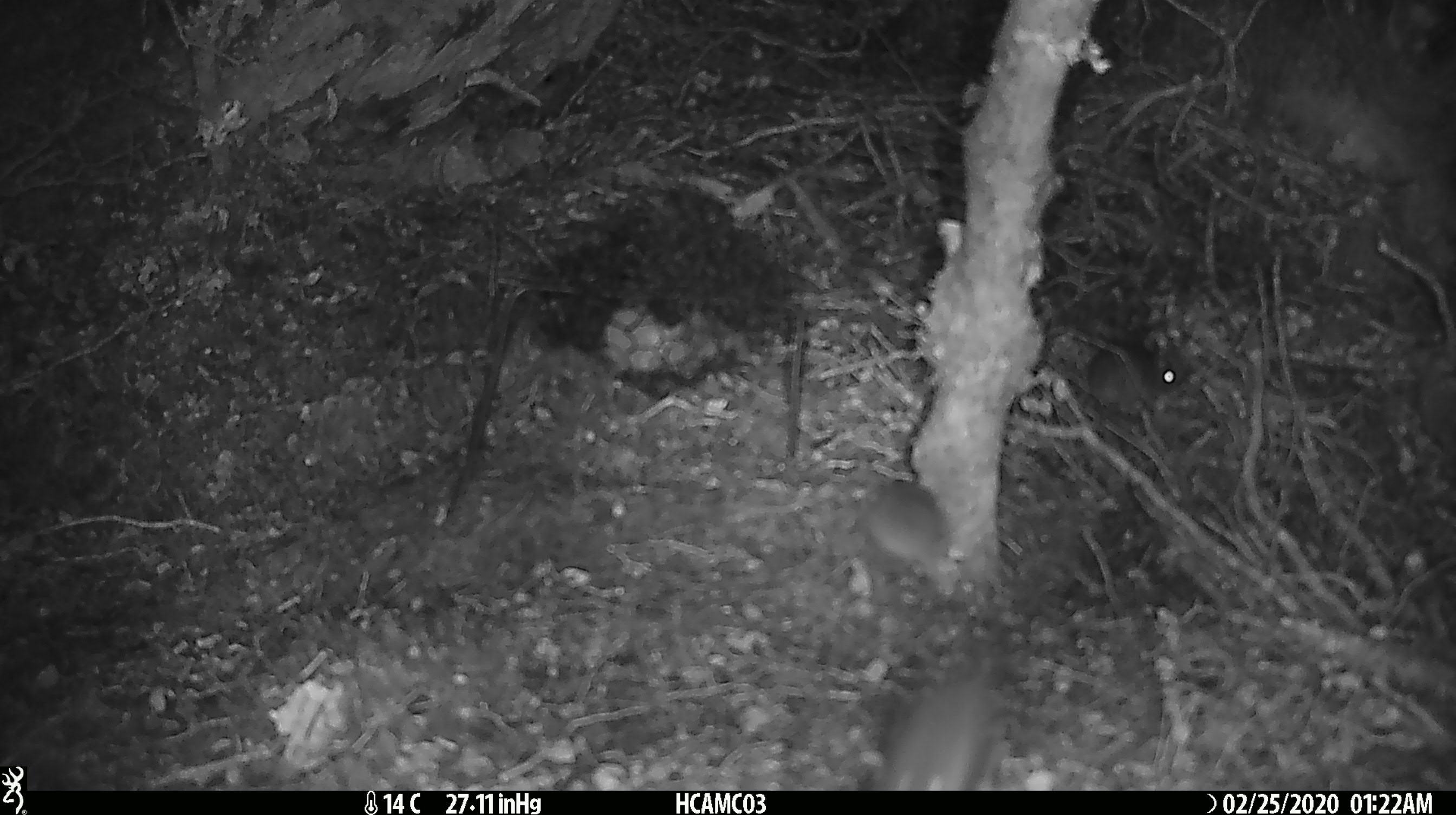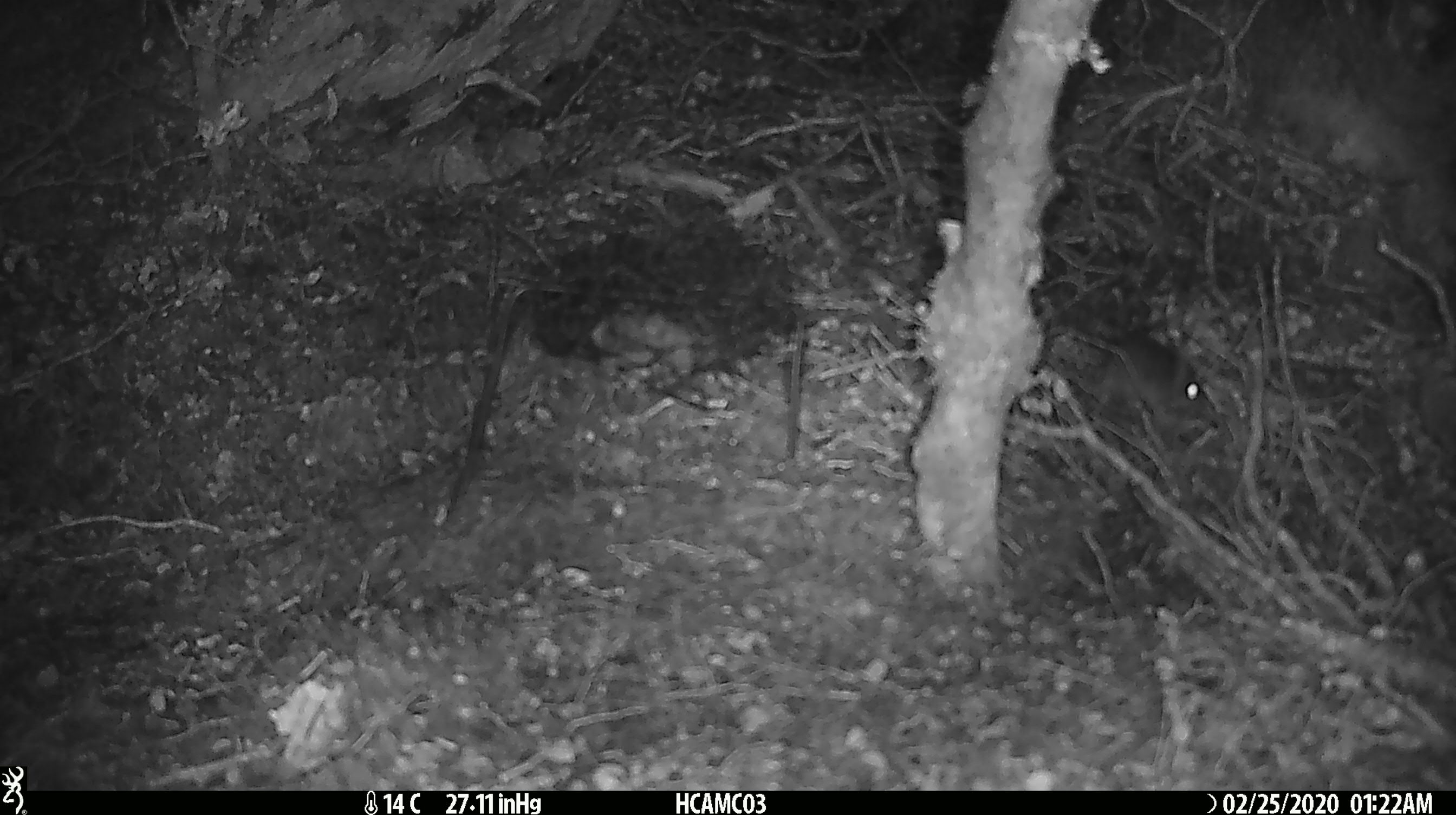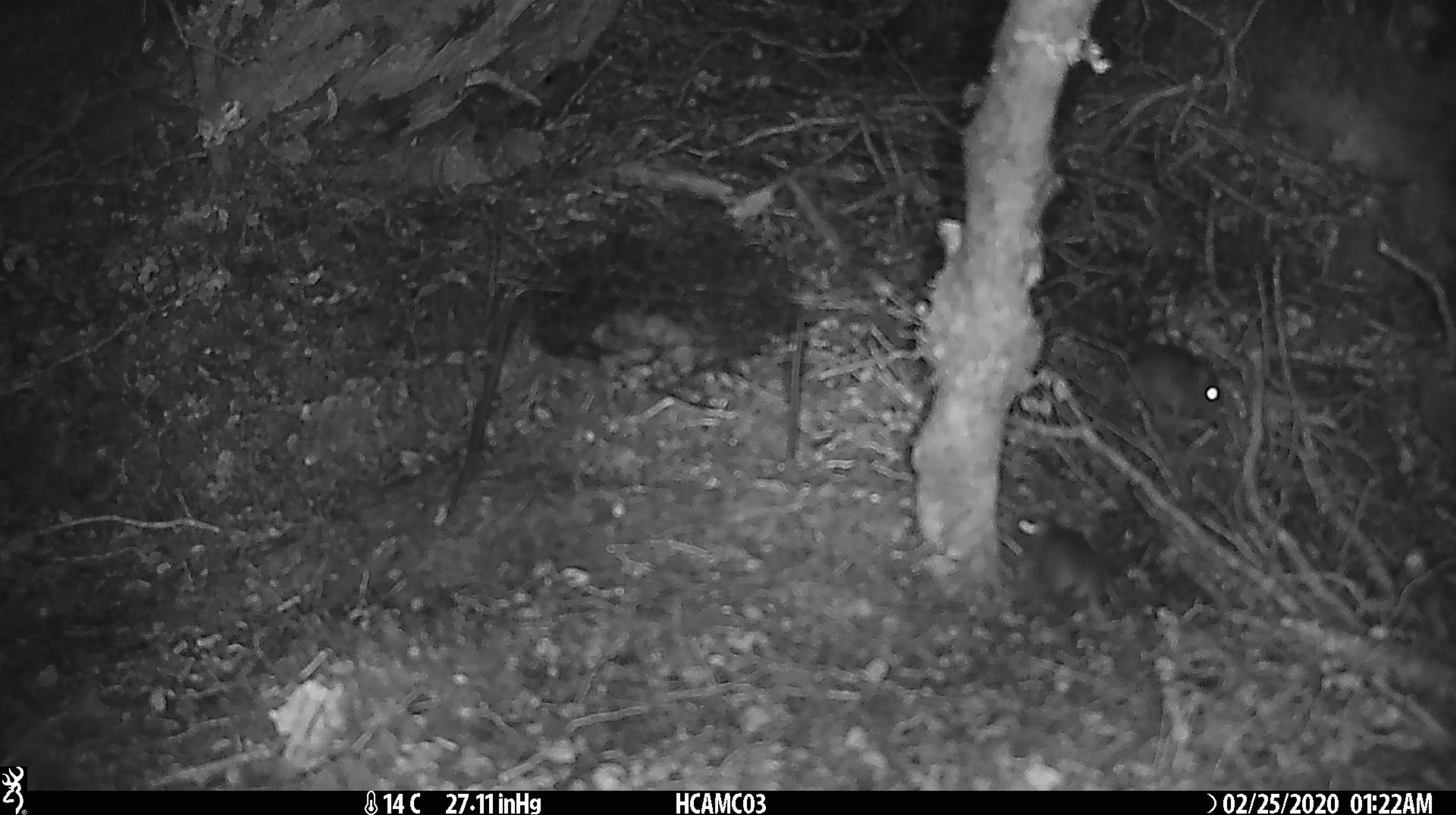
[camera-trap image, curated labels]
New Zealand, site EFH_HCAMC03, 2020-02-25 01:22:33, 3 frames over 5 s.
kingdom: Animalia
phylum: Chordata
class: Mammalia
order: Rodentia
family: Muridae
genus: Mus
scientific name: Mus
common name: mouse